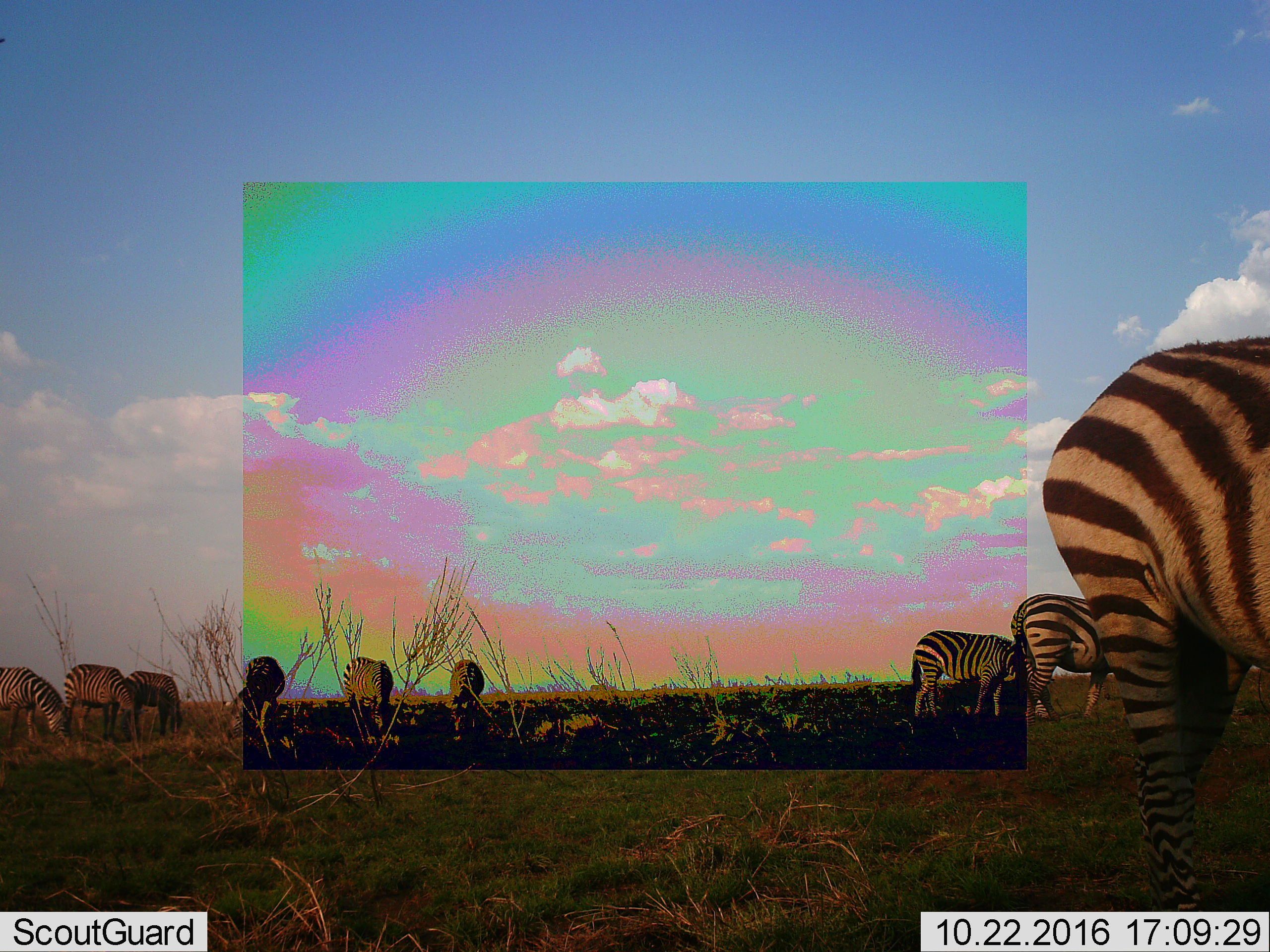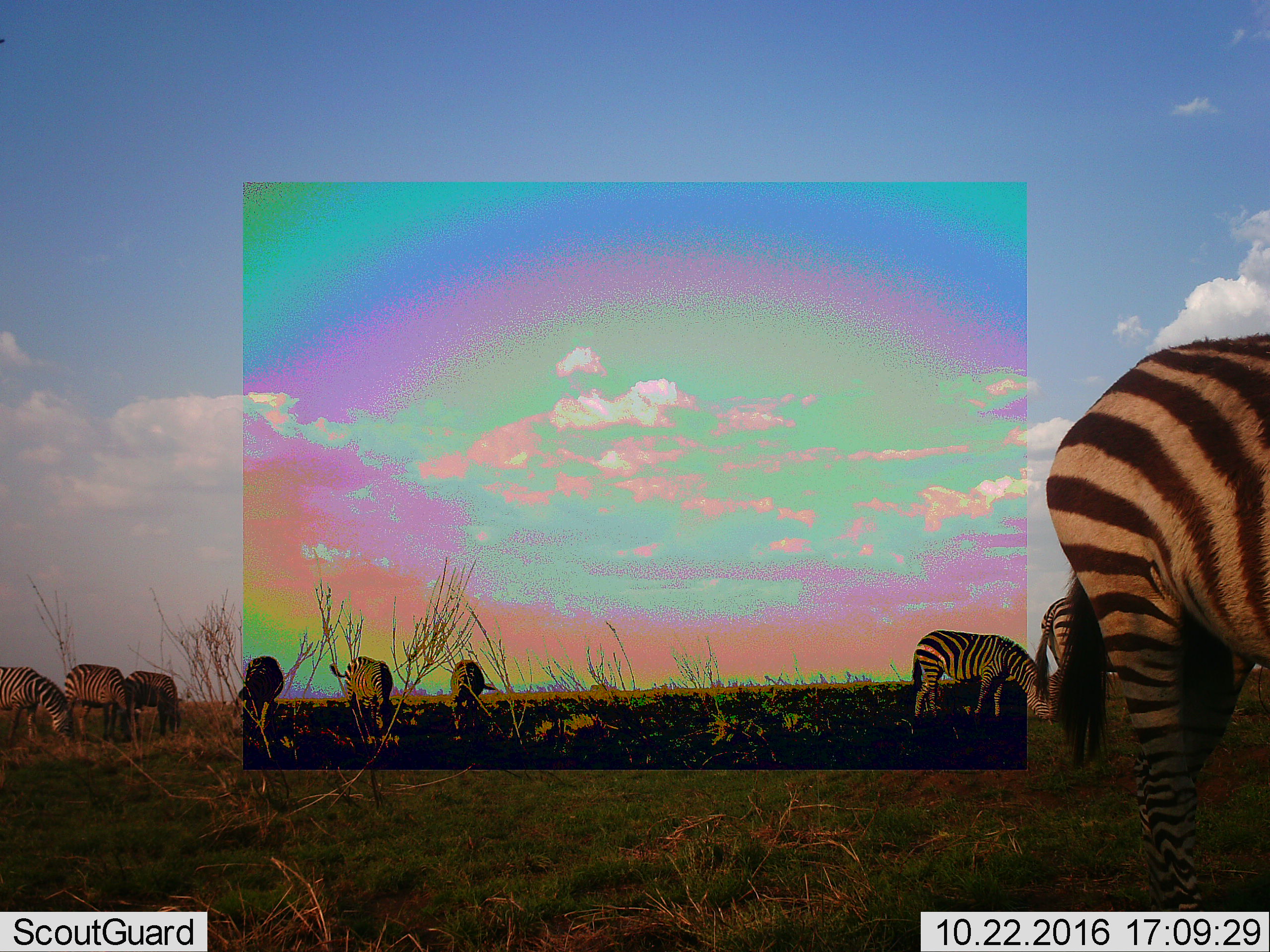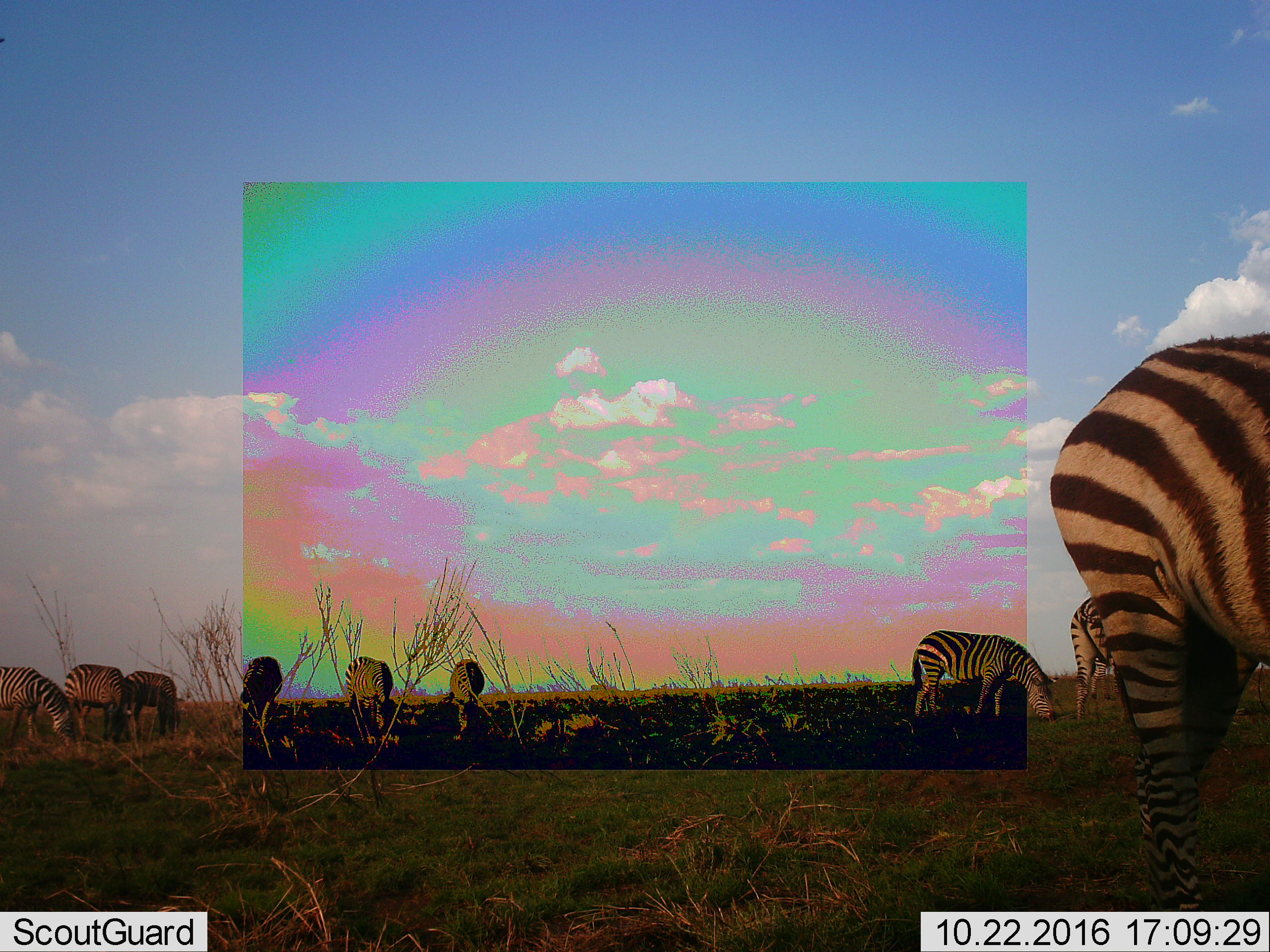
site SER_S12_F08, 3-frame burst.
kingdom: Animalia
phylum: Chordata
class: Mammalia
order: Perissodactyla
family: Equidae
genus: Equus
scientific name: Equus quagga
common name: plains zebra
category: zebraplains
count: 9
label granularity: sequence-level